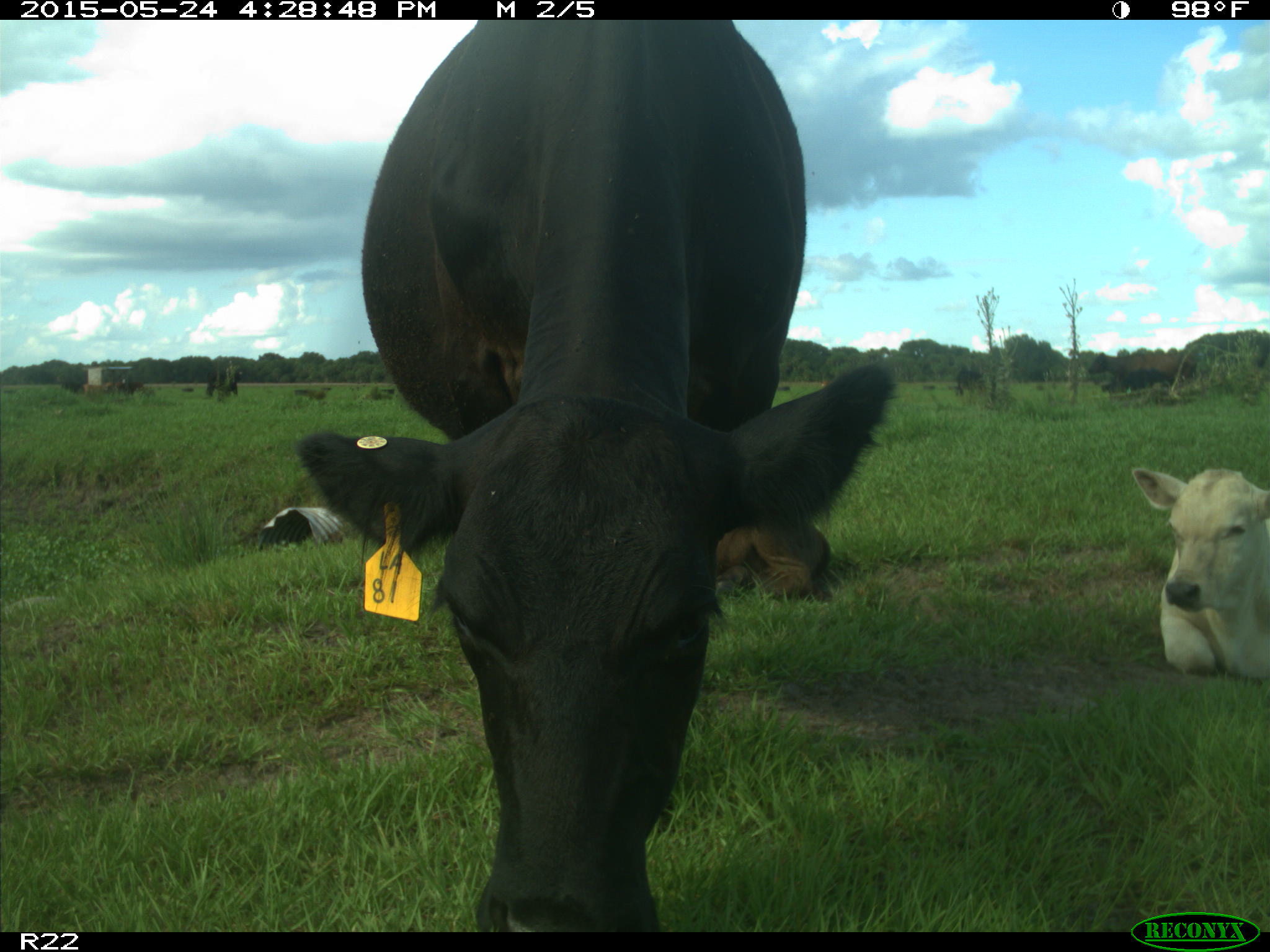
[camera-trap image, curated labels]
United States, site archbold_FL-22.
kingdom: Animalia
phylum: Chordata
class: Mammalia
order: Artiodactyla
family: Bovidae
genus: Bos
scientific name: Bos taurus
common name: domestic cow